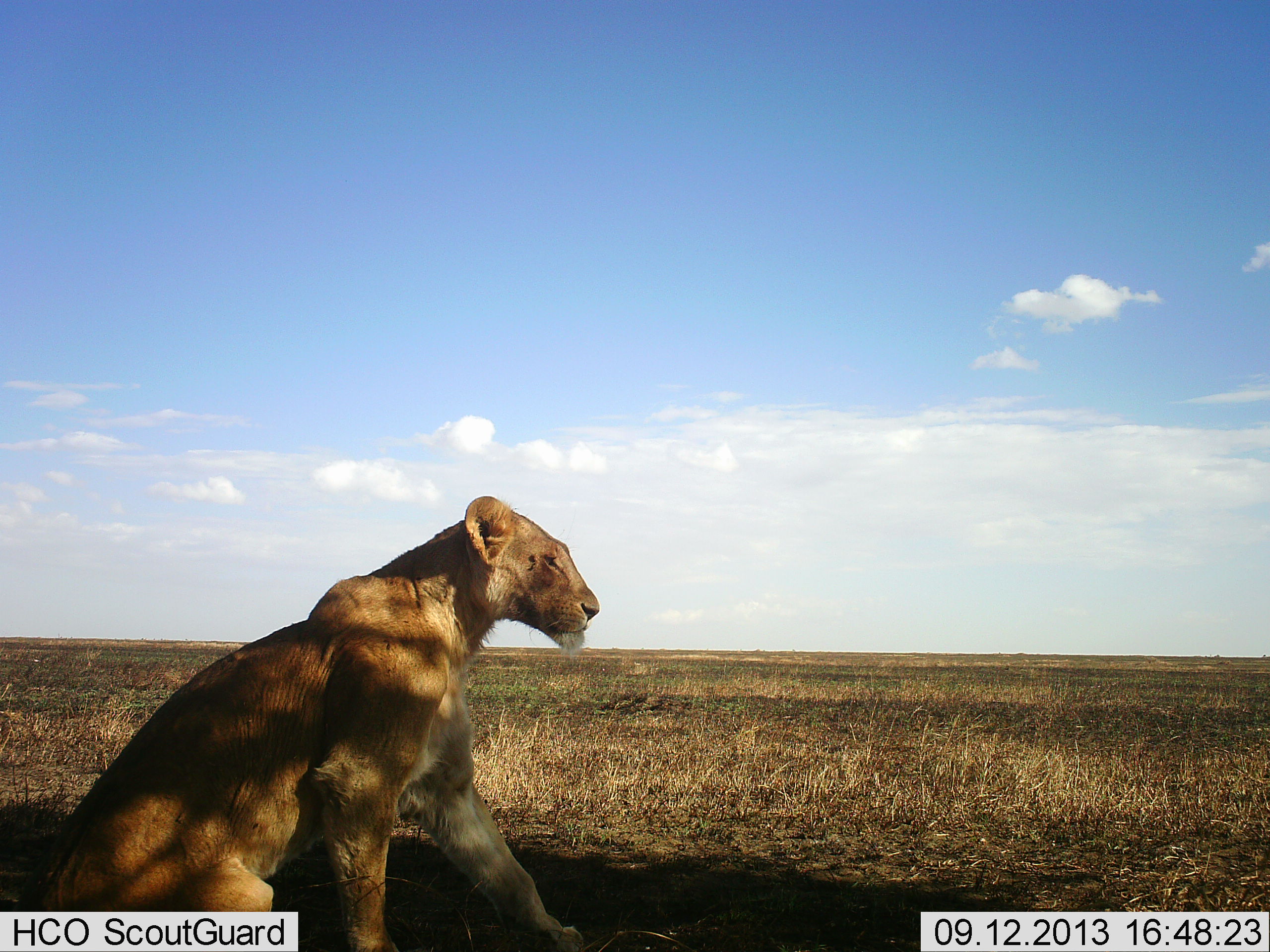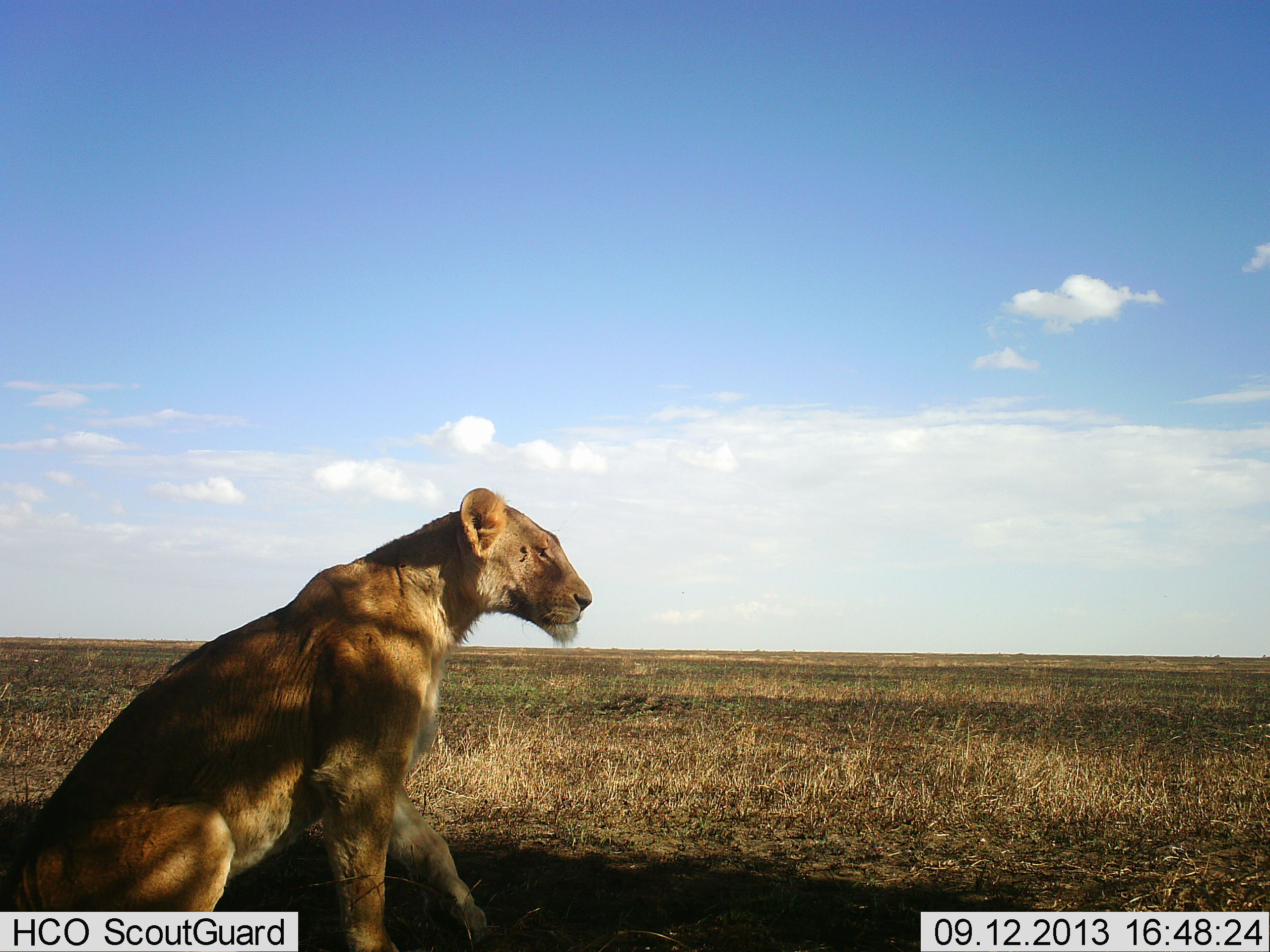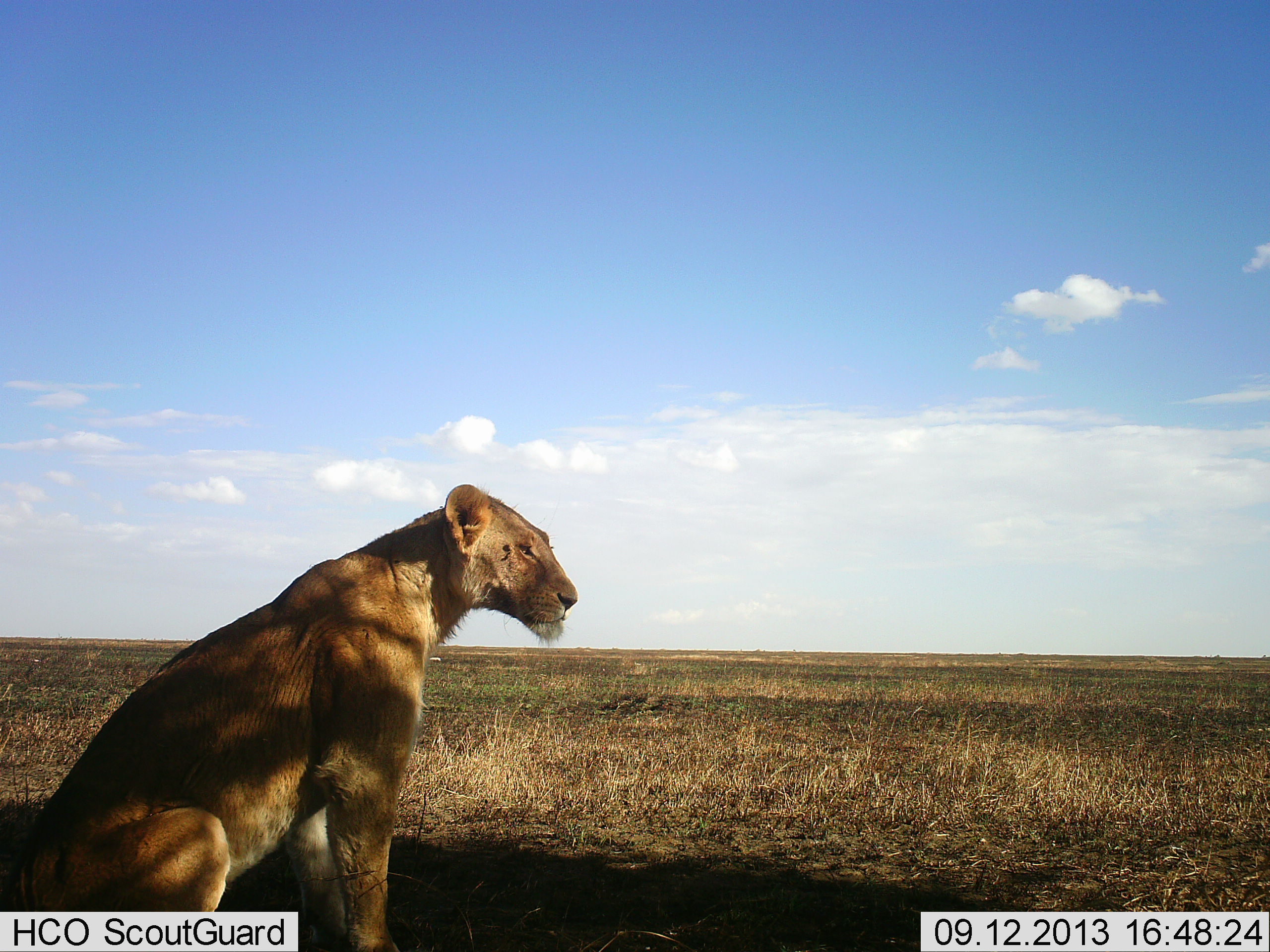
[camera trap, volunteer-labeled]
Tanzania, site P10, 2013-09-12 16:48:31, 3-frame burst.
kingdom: Animalia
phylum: Chordata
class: Mammalia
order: Carnivora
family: Felidae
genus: Panthera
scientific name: Panthera leo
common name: lion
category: lionfemale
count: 1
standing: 3%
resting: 97%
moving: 3%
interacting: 0%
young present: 0%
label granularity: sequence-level